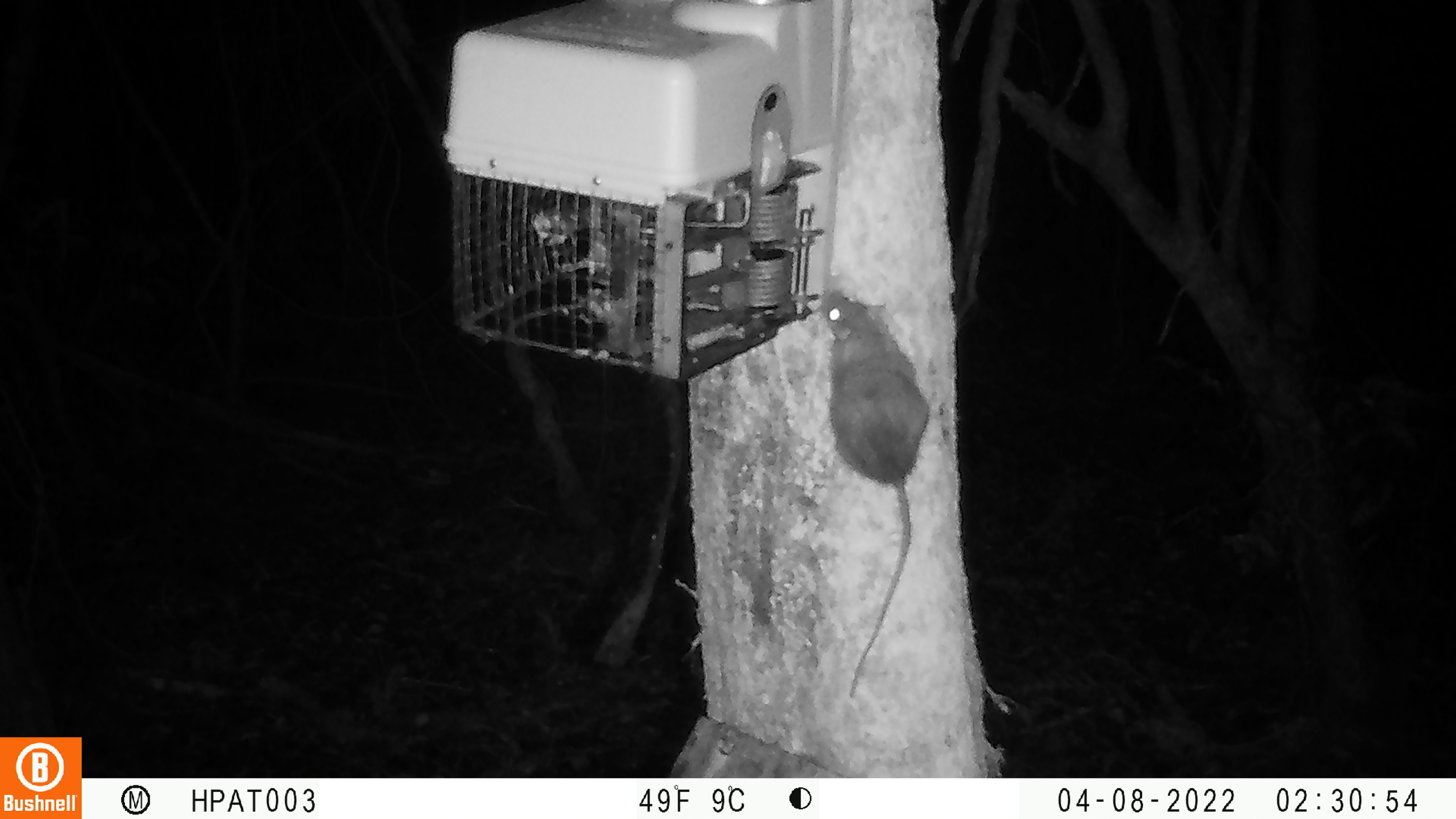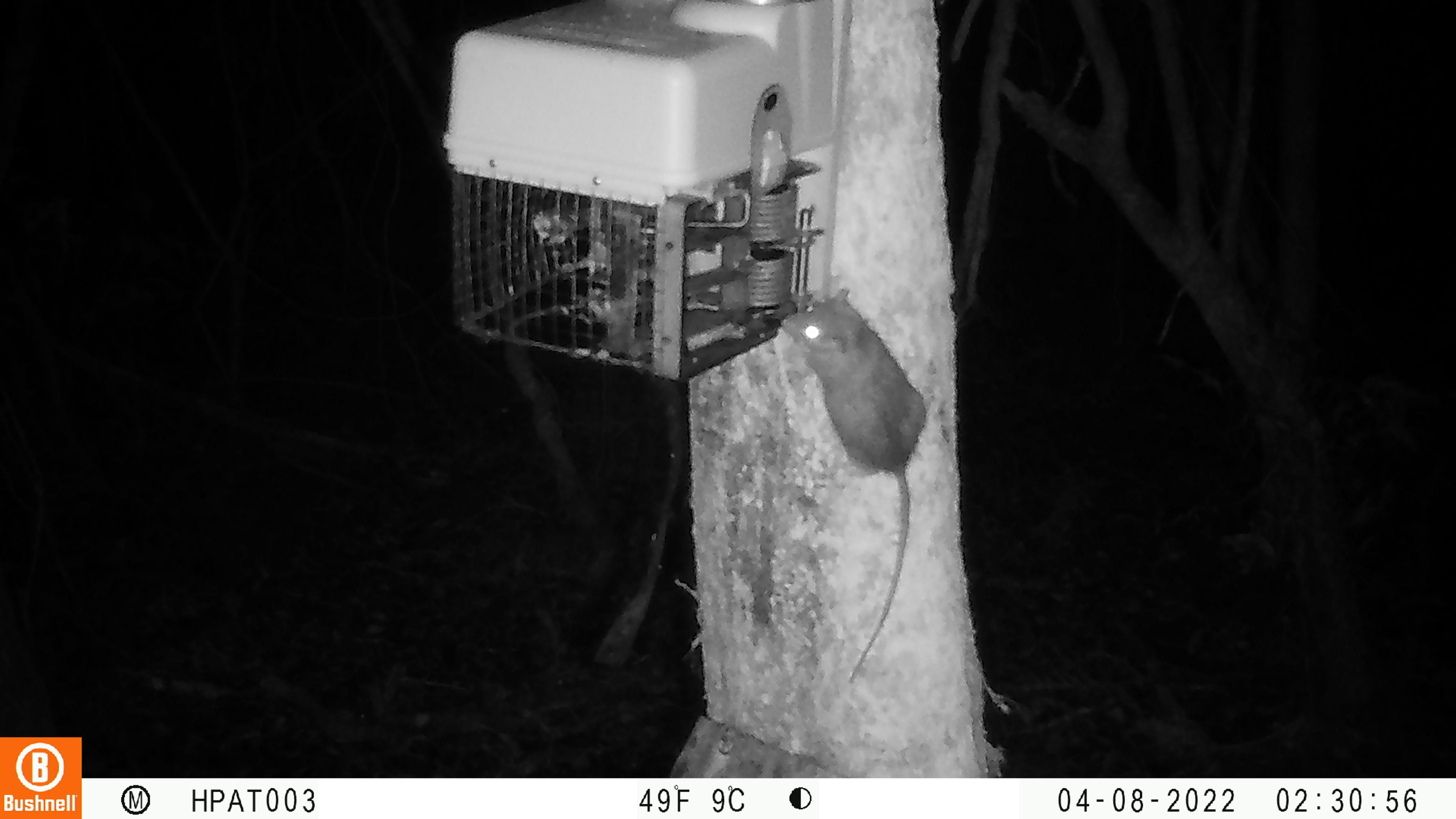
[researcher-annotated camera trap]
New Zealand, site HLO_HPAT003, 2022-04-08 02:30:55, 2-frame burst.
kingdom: Animalia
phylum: Chordata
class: Mammalia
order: Rodentia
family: Muridae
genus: Rattus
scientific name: Rattus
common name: rat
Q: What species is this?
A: Rat (Rattus).